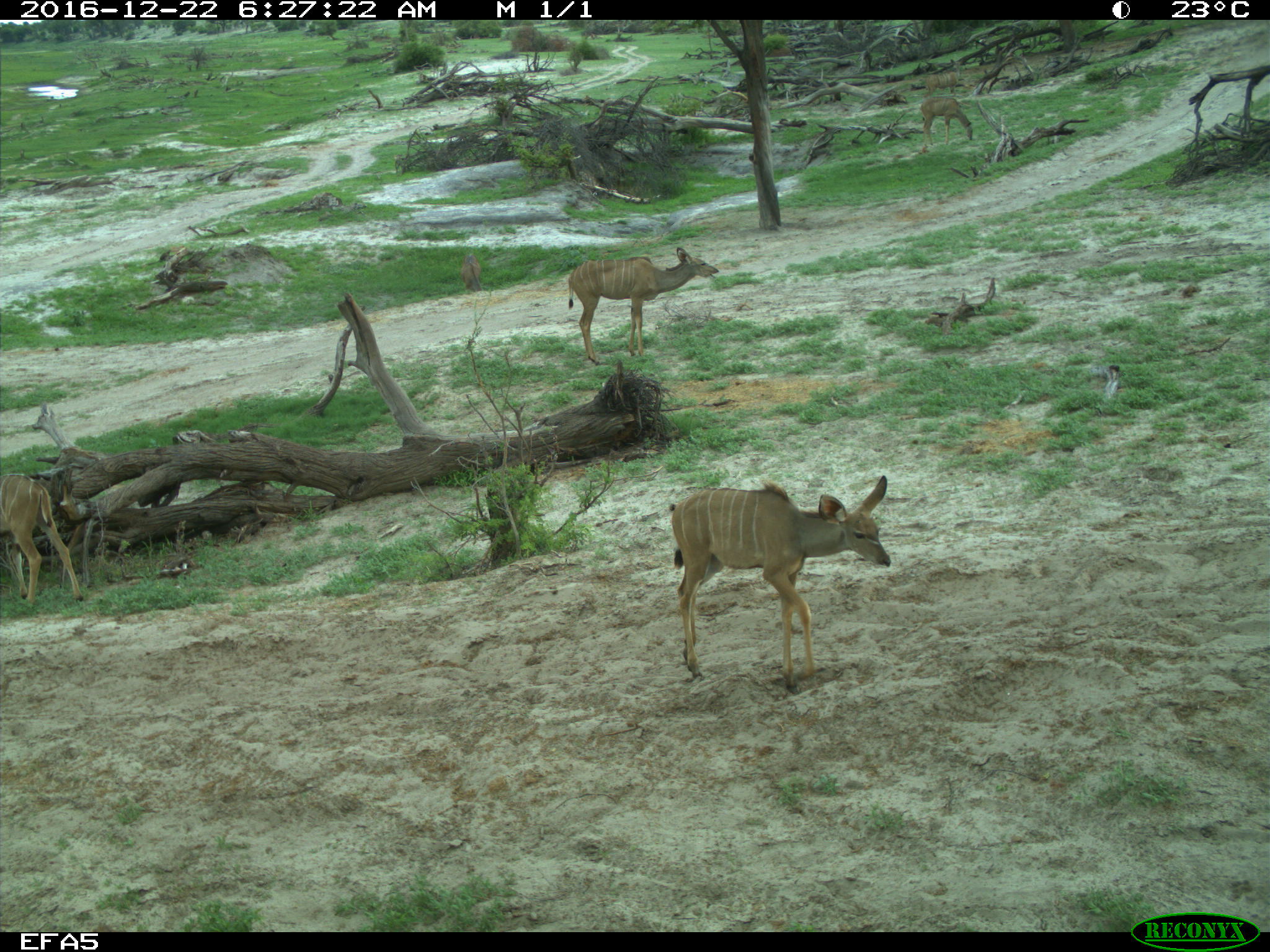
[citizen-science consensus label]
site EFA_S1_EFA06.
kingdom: Animalia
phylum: Chordata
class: Mammalia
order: Artiodactyla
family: Bovidae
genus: Tragelaphus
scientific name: Tragelaphus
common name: kudu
Kudu (Tragelaphus), count 5. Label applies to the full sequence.